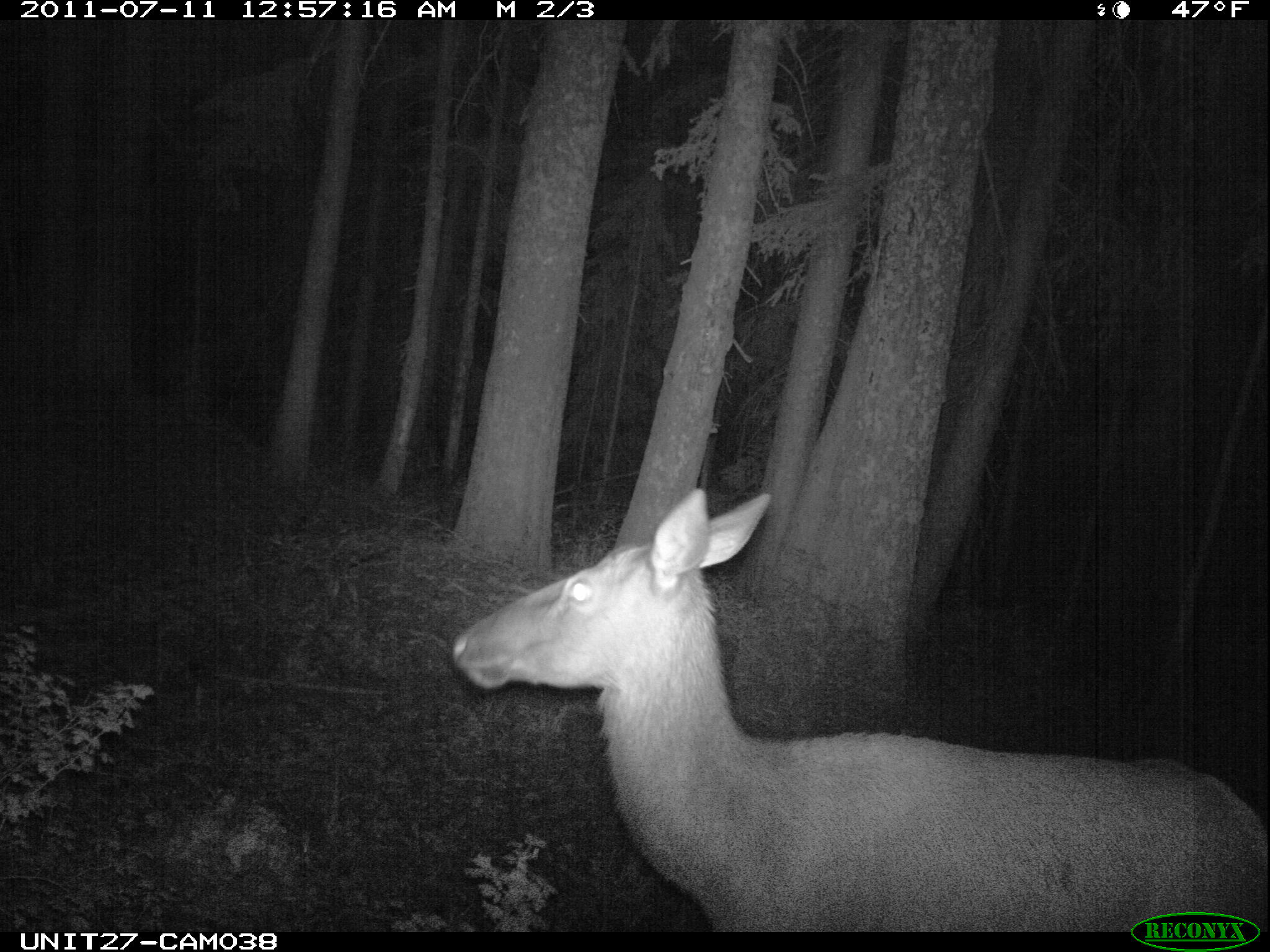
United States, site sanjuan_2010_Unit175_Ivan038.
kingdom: Animalia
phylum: Chordata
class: Mammalia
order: Artiodactyla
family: Cervidae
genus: Cervus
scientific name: Cervus elaphus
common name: red deer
Cervus elaphus (red deer).